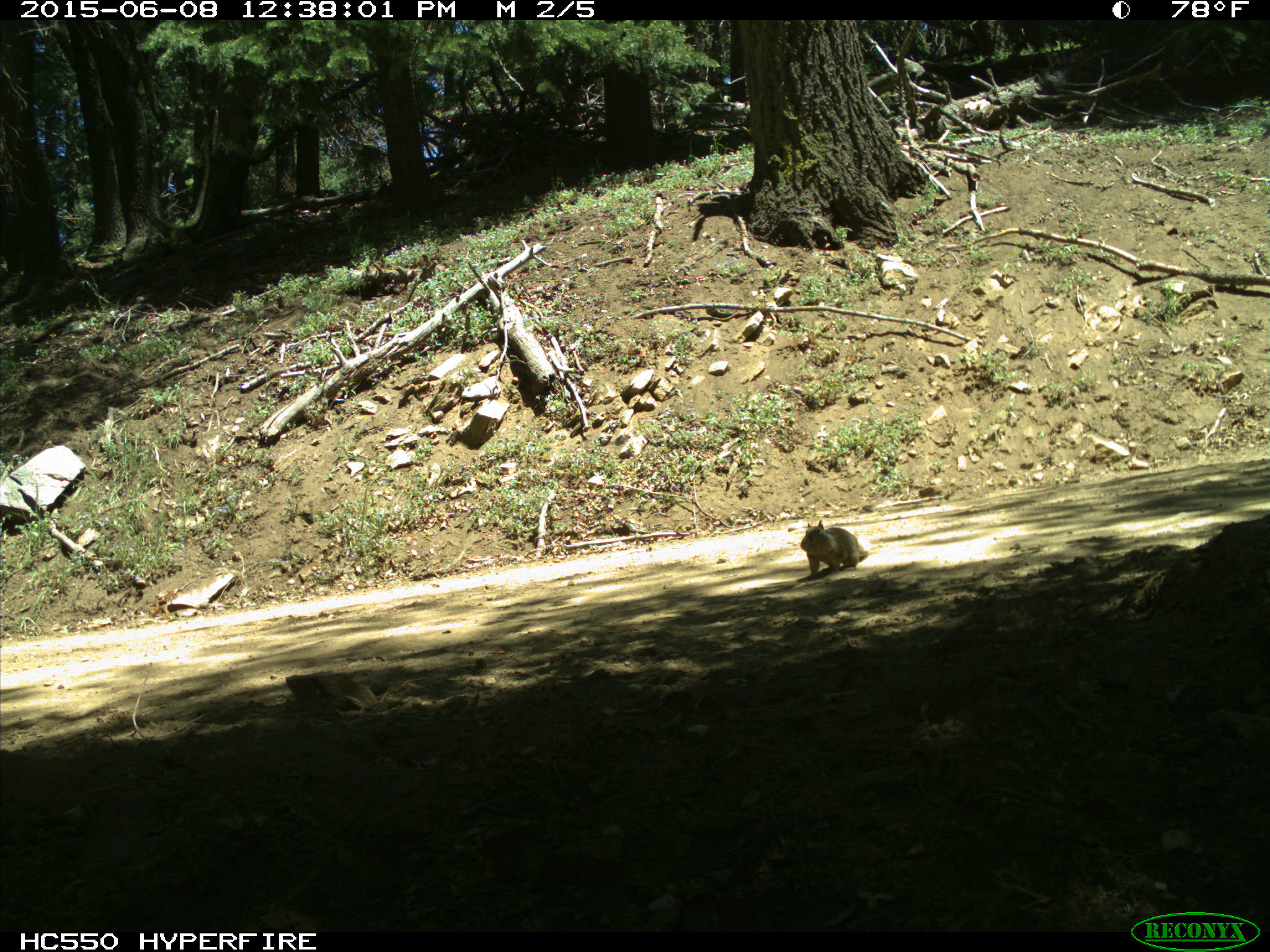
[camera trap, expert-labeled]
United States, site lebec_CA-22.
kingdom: Animalia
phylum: Chordata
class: Mammalia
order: Rodentia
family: Sciuridae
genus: Otospermophilus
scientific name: Otospermophilus beecheyi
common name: california ground squirrel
Otospermophilus beecheyi (california ground squirrel).